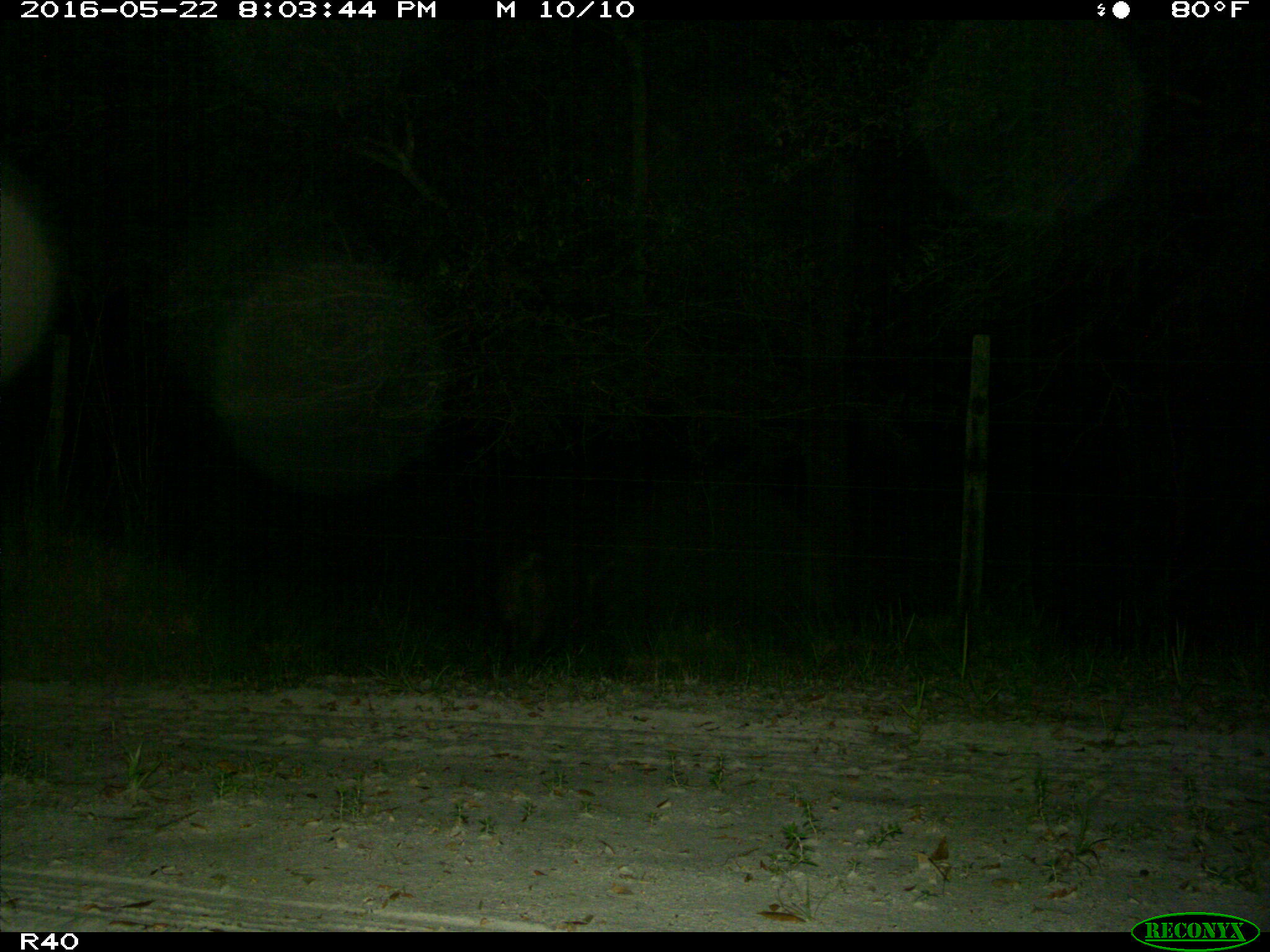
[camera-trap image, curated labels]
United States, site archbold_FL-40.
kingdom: Animalia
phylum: Chordata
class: Mammalia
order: Artiodactyla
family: Suidae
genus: Sus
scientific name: Sus scrofa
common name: wild boar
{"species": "Sus scrofa (wild boar)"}